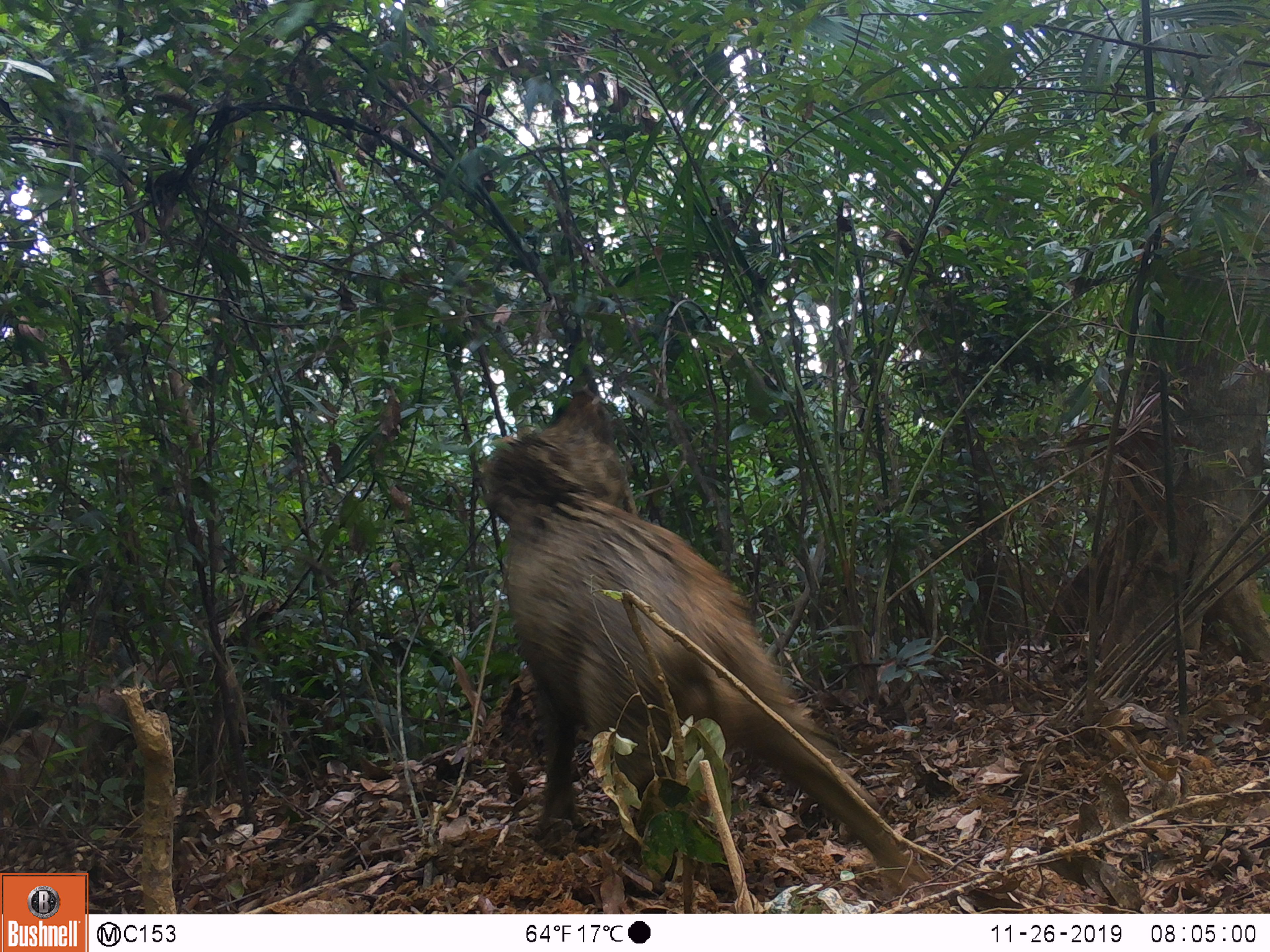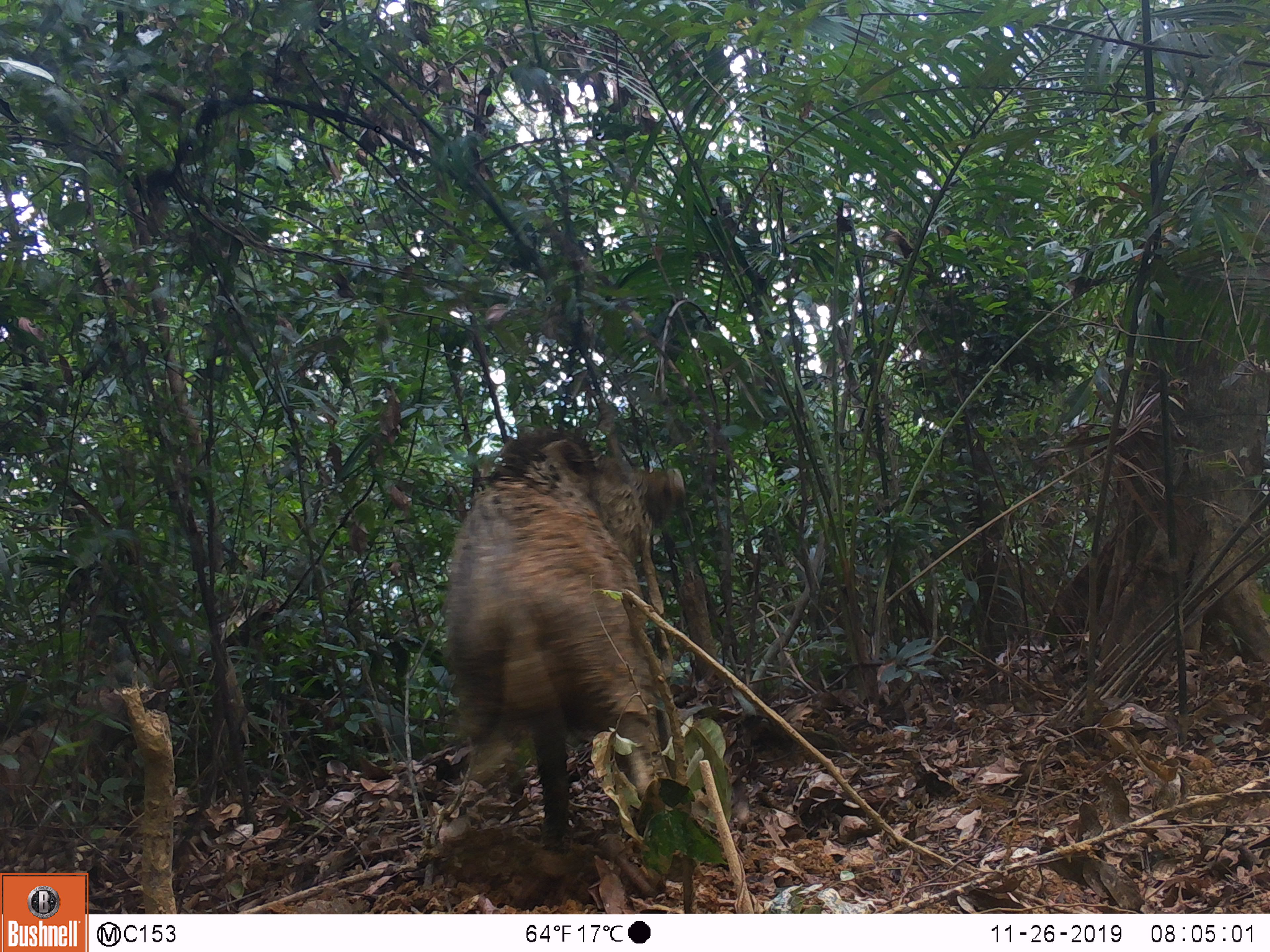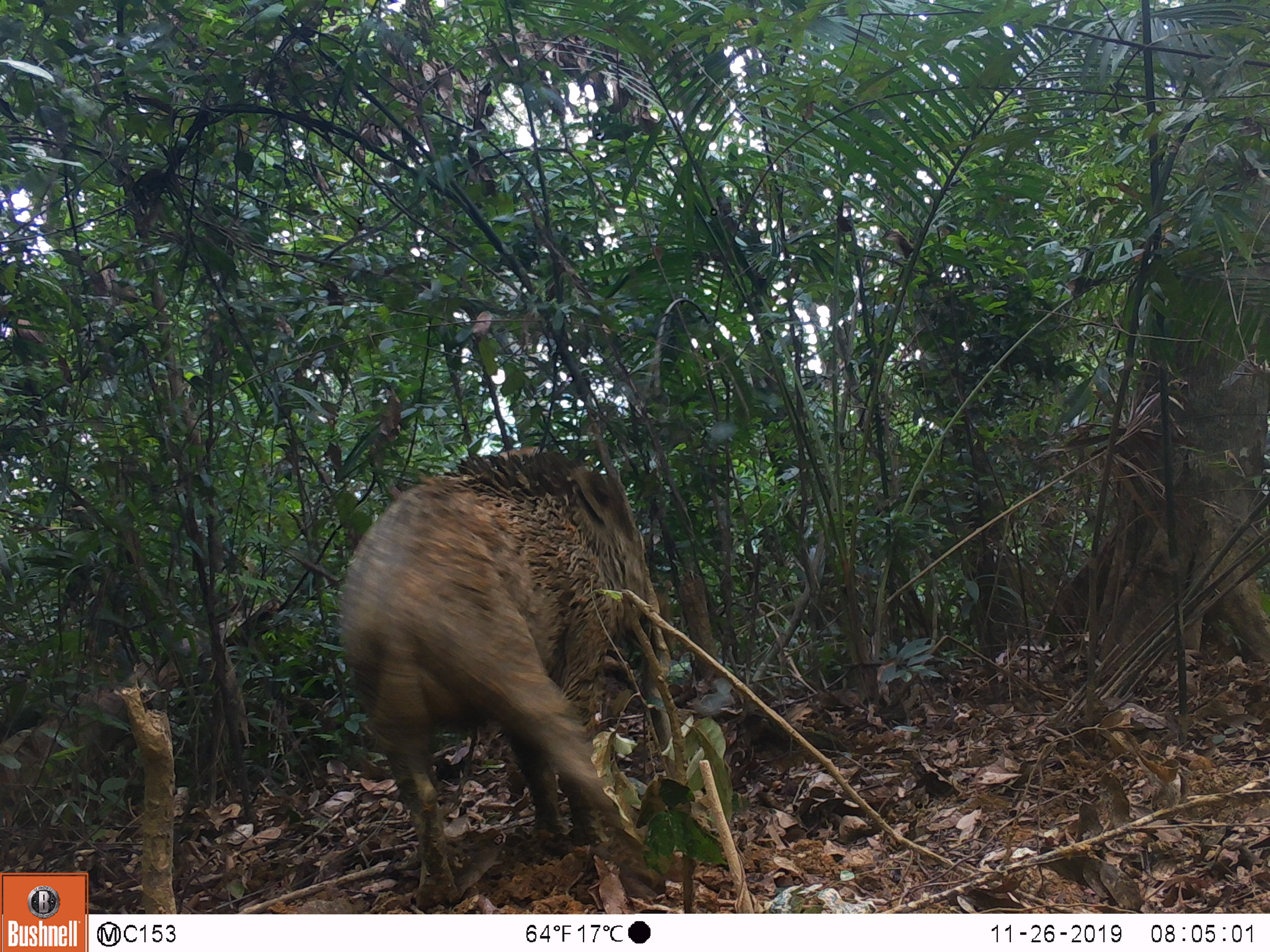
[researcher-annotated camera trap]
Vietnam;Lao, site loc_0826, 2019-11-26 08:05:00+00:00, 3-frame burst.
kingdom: Animalia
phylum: Chordata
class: Mammalia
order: Artiodactyla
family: Suidae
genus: Sus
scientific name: Sus scrofa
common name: eurasian wild pig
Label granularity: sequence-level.